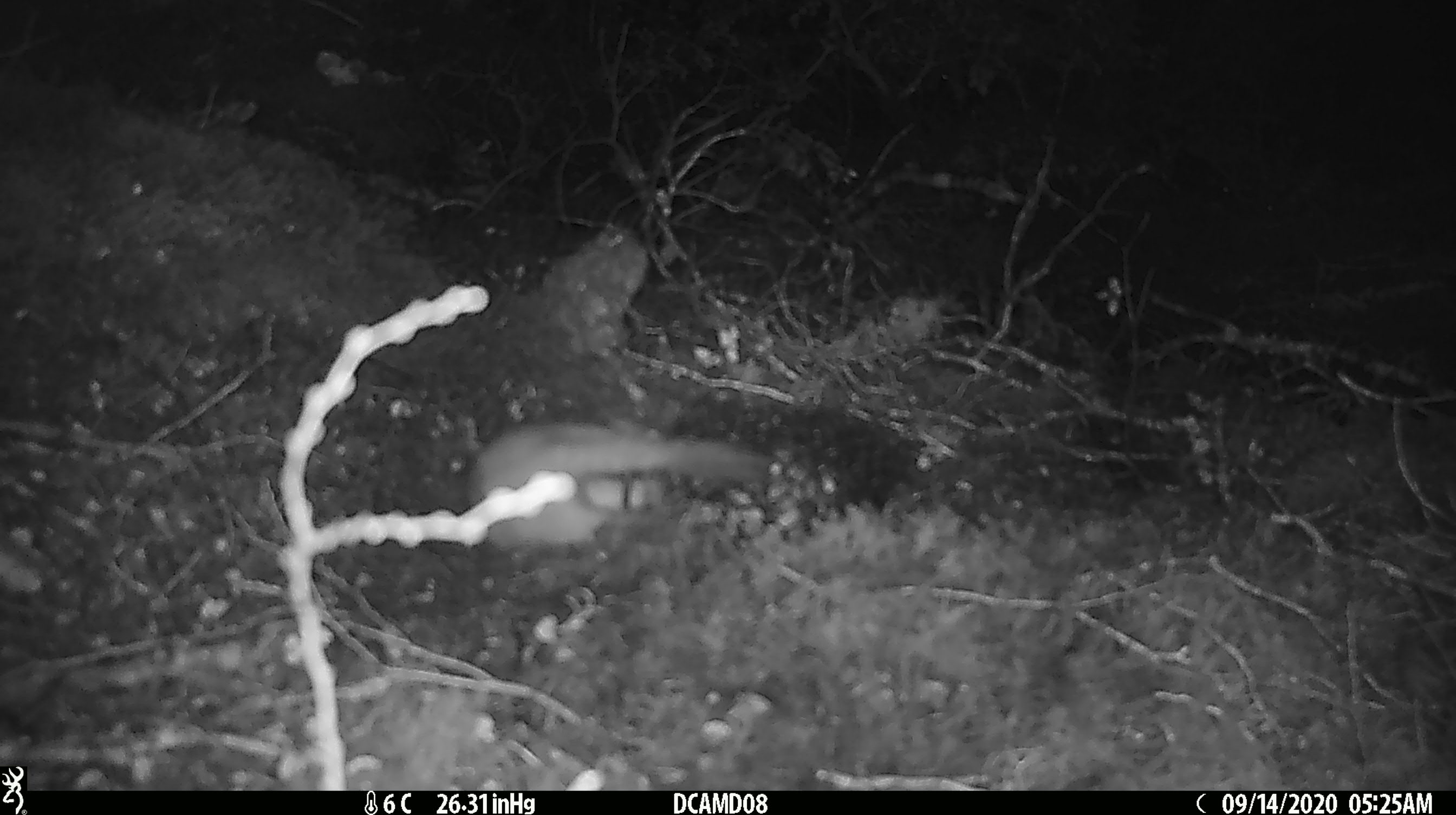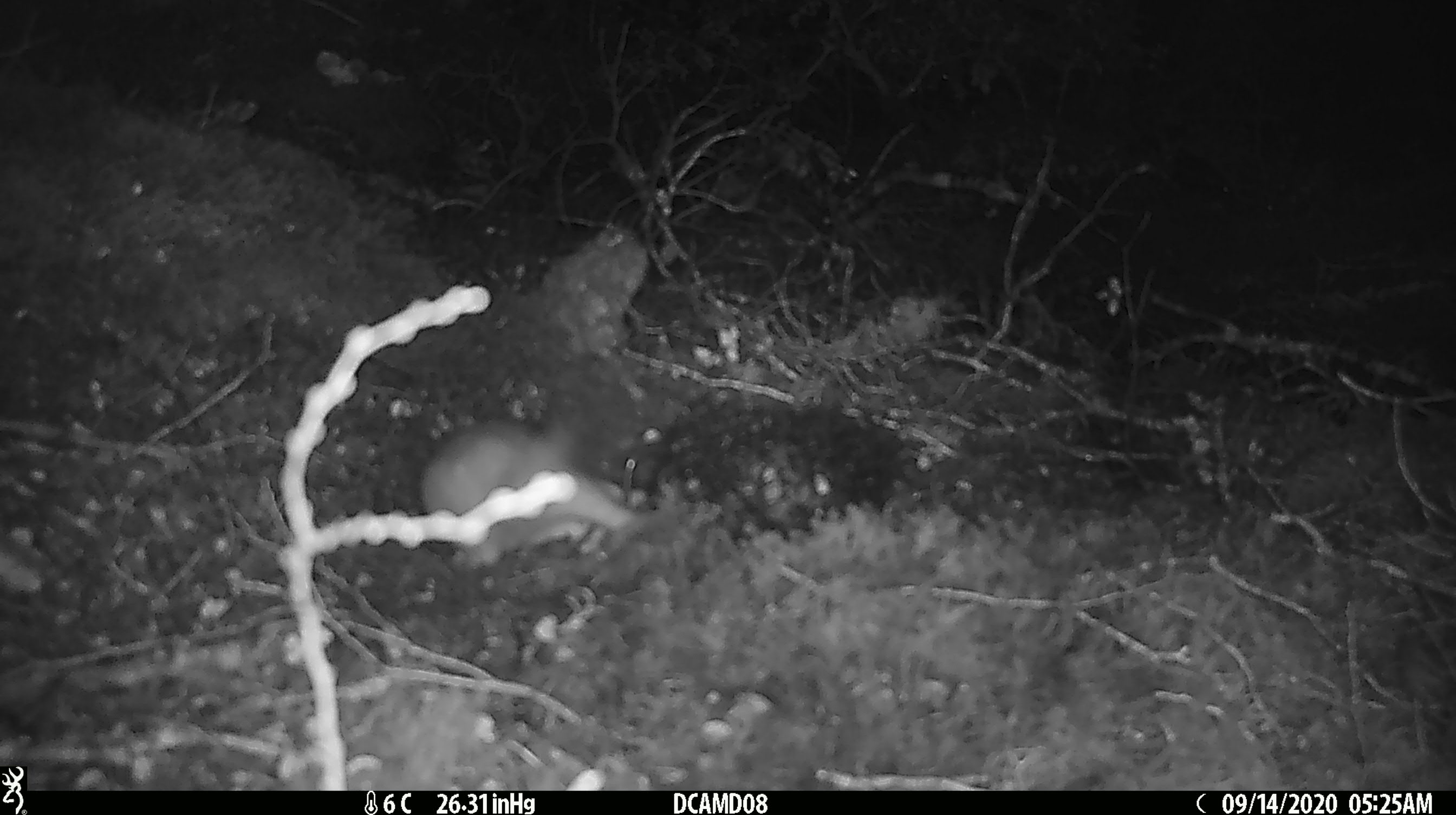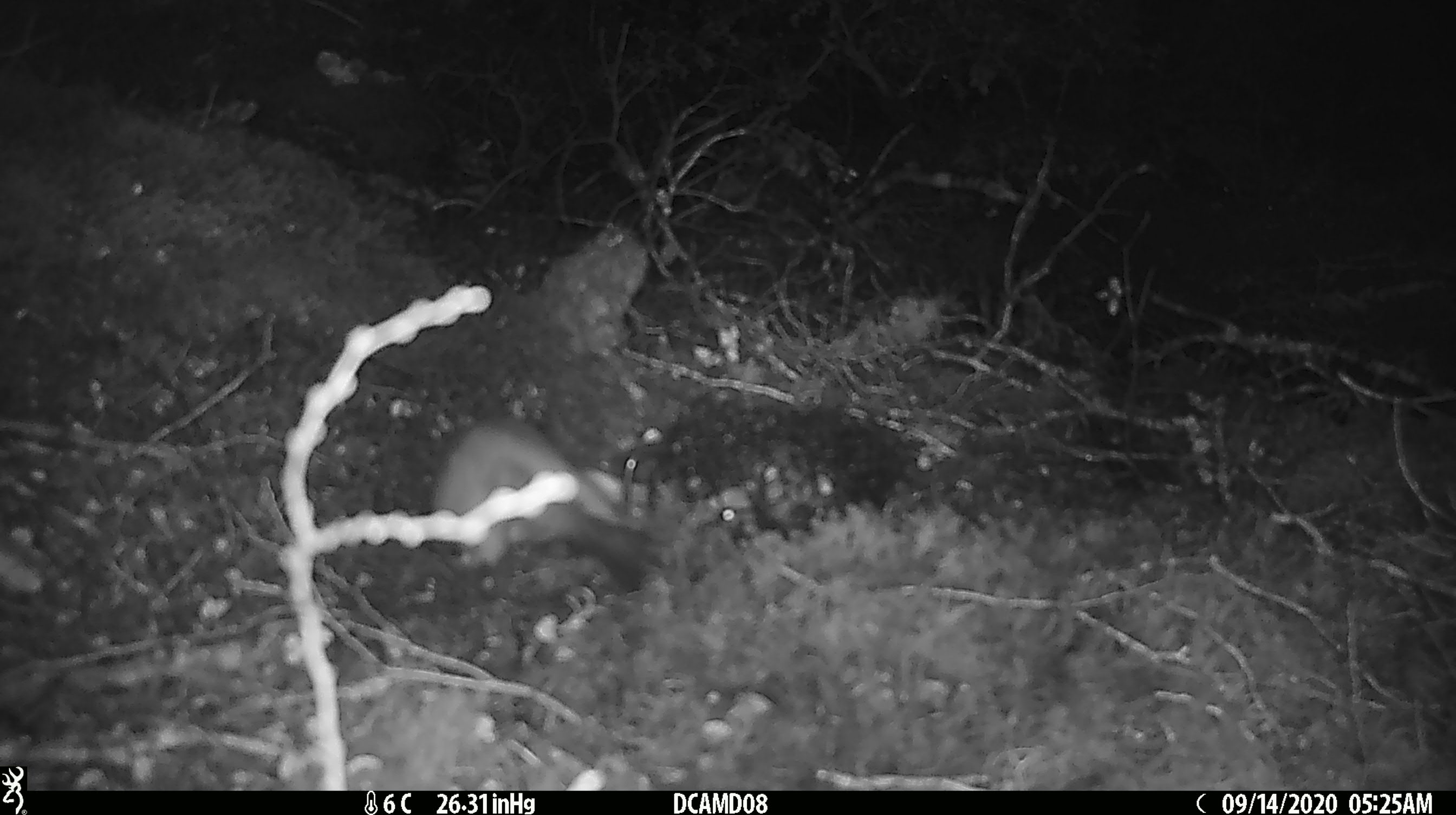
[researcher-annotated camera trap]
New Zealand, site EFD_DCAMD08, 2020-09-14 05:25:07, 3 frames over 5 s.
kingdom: Animalia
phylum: Chordata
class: Mammalia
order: Carnivora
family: Mustelidae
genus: Mustela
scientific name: Mustela erminea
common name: stoat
Stoat (Mustela erminea).